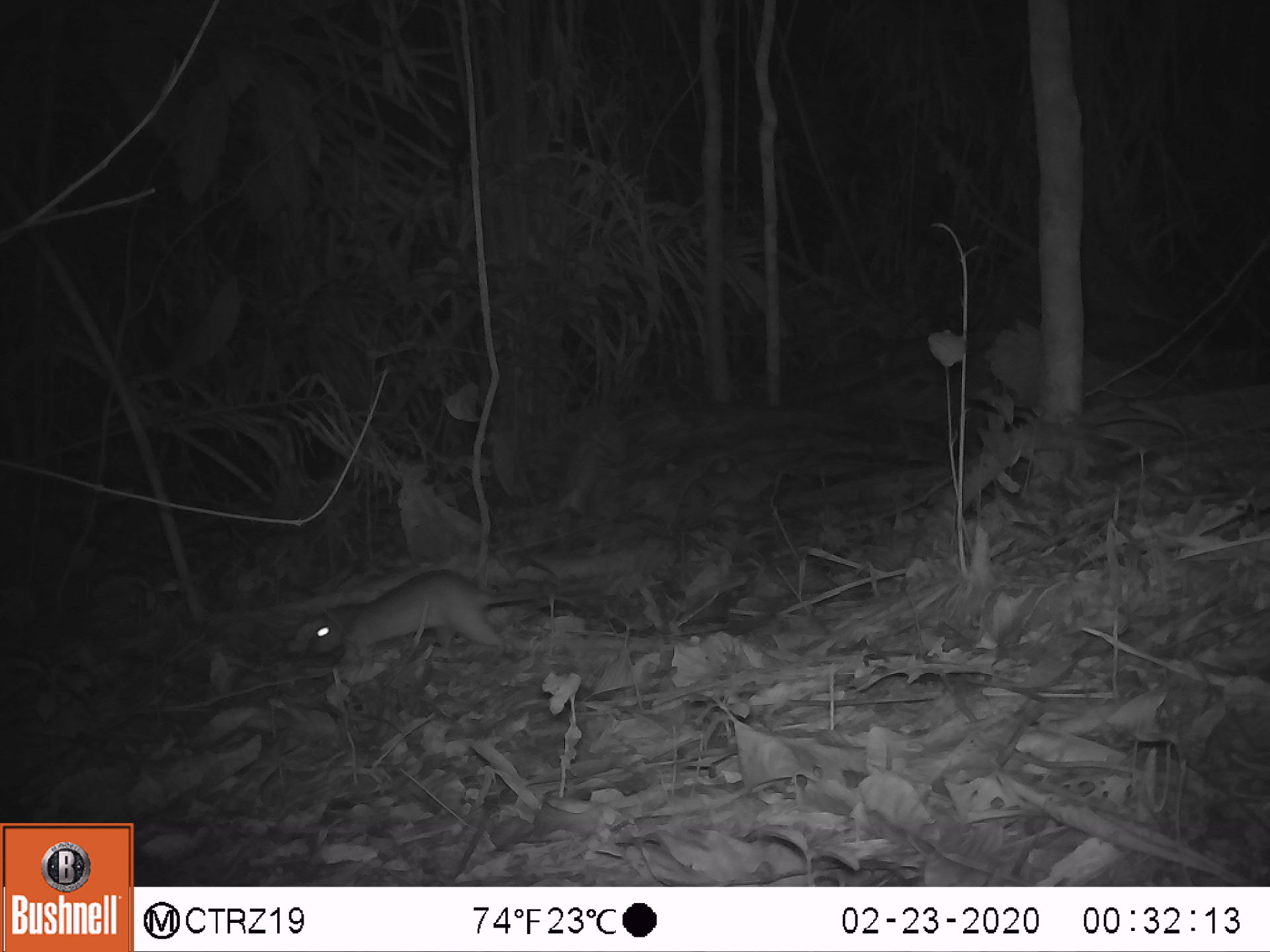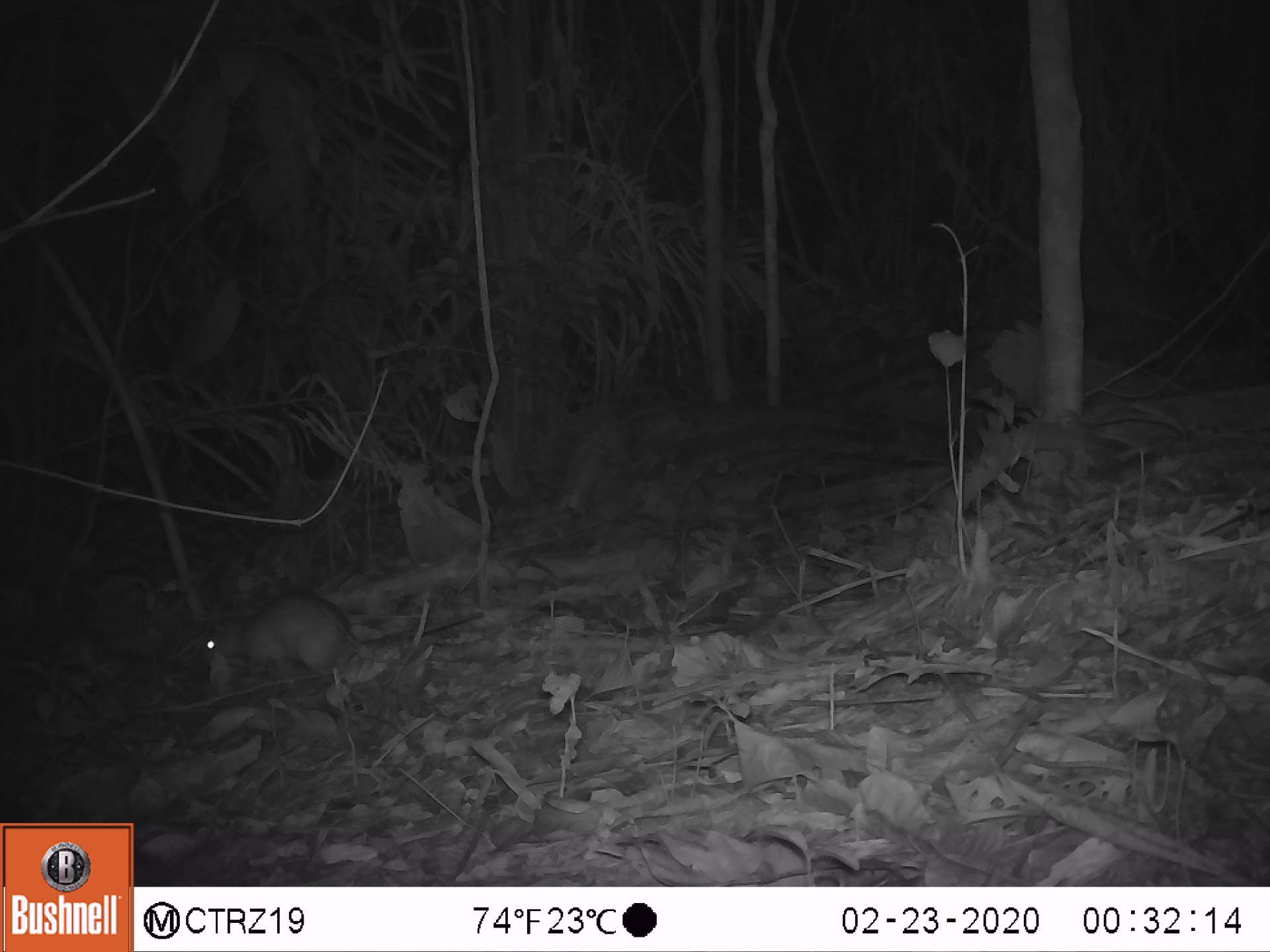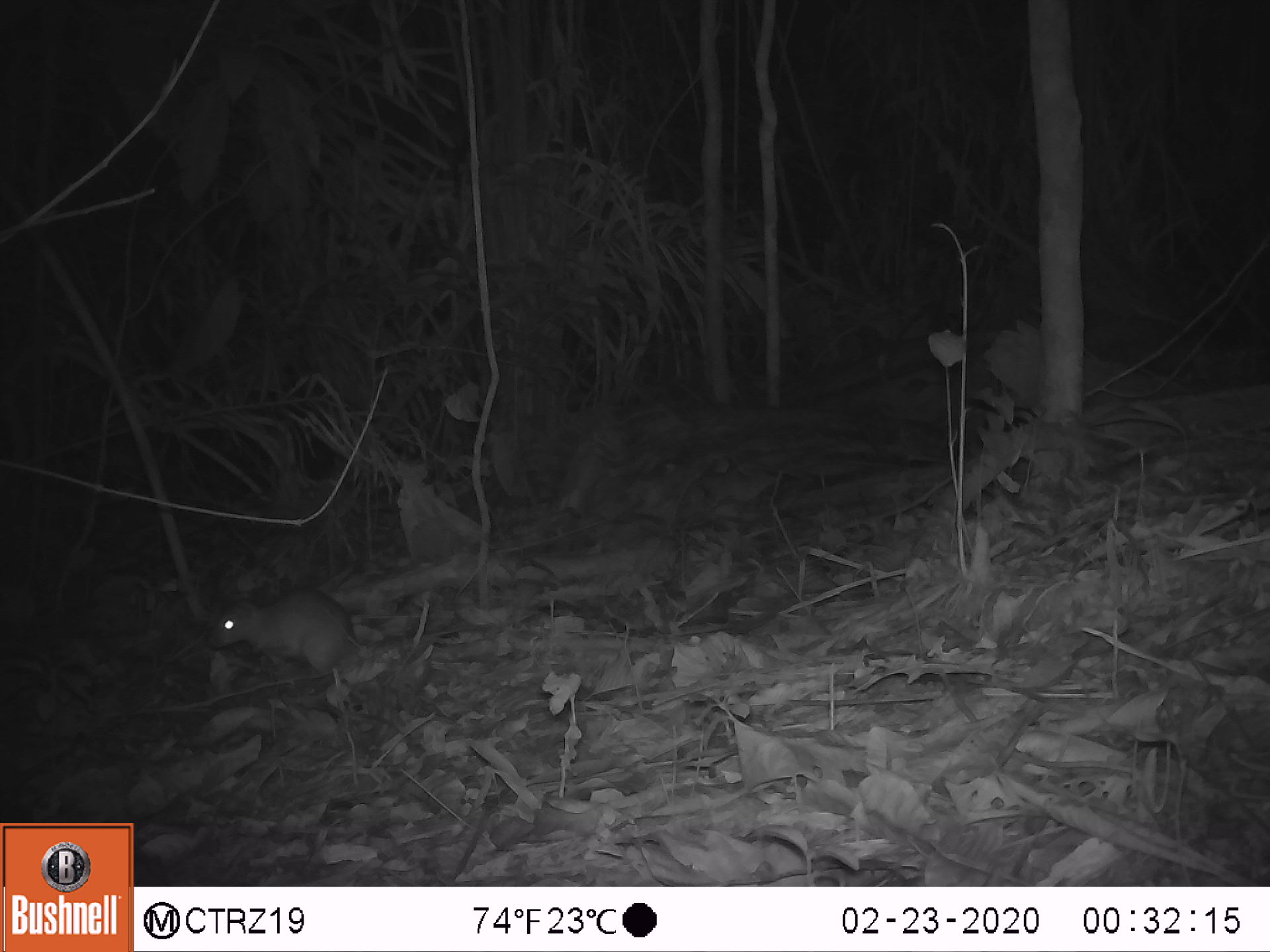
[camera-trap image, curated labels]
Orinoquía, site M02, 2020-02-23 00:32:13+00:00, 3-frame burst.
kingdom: Animalia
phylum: Chordata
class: Mammalia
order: Rodentia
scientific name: Rodentia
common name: rodent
Rodent (Rodentia).